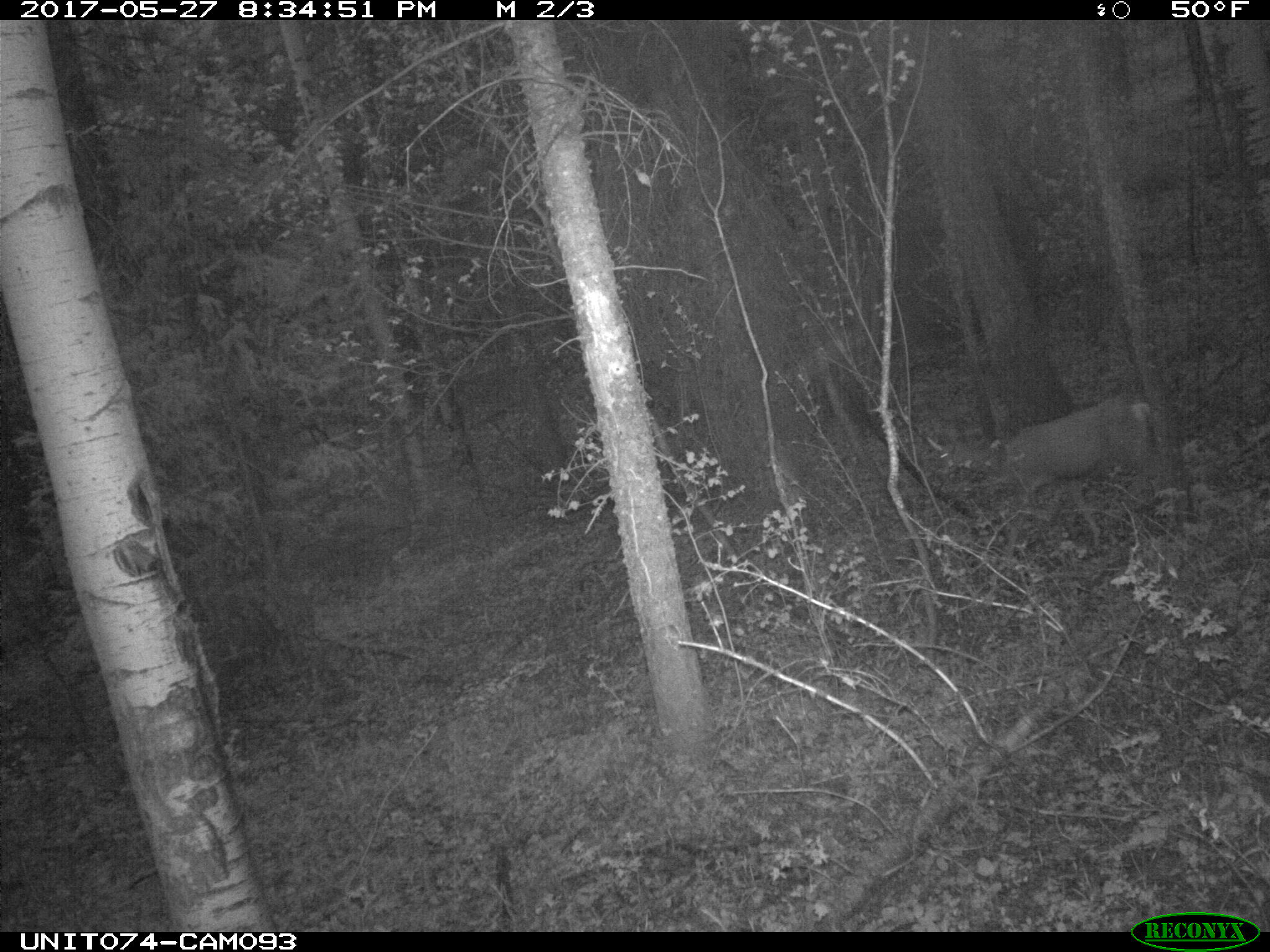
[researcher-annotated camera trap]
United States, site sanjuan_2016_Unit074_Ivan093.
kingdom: Animalia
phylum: Chordata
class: Mammalia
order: Artiodactyla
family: Cervidae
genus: Odocoileus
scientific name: Odocoileus hemionus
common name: mule deer